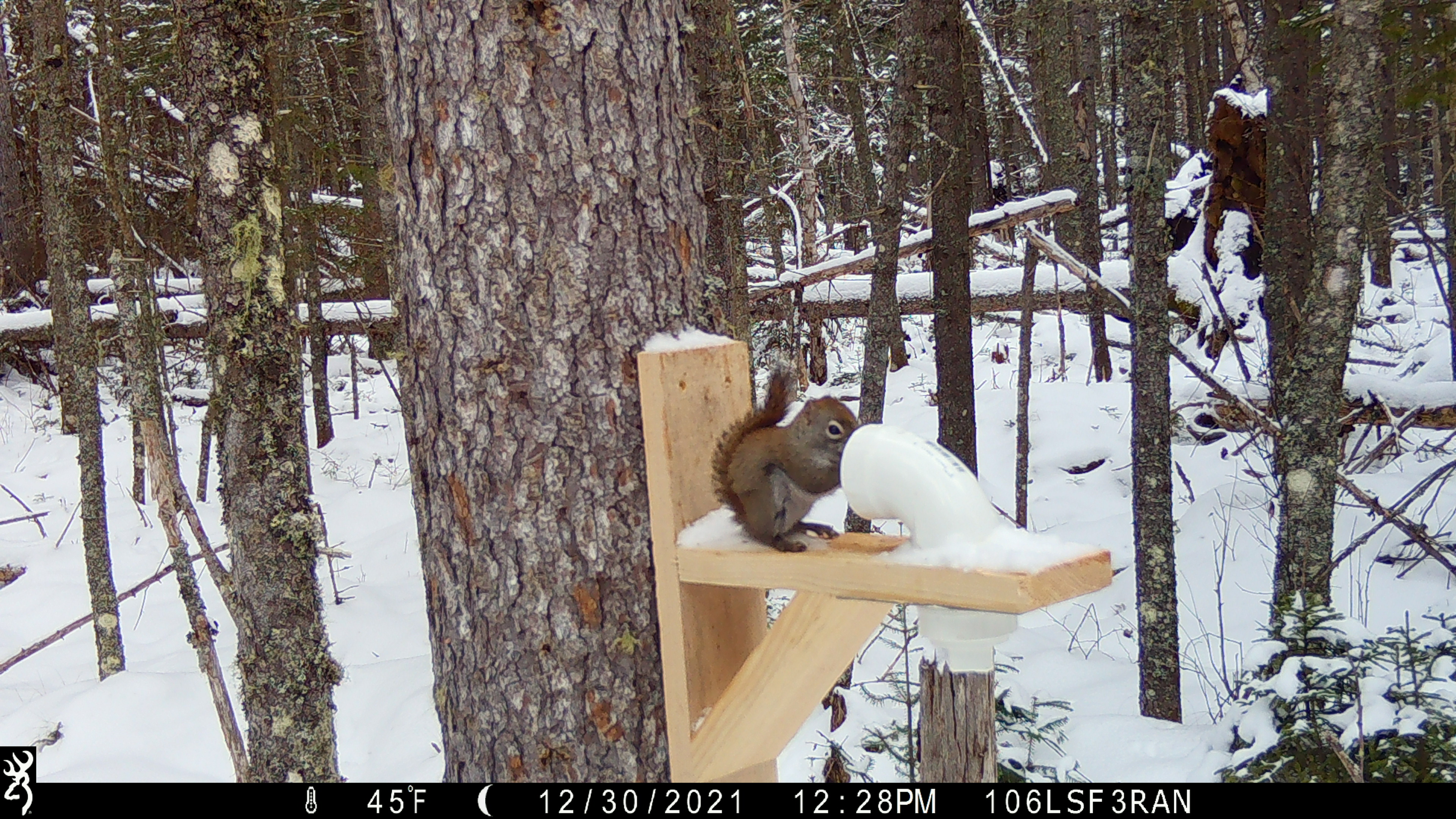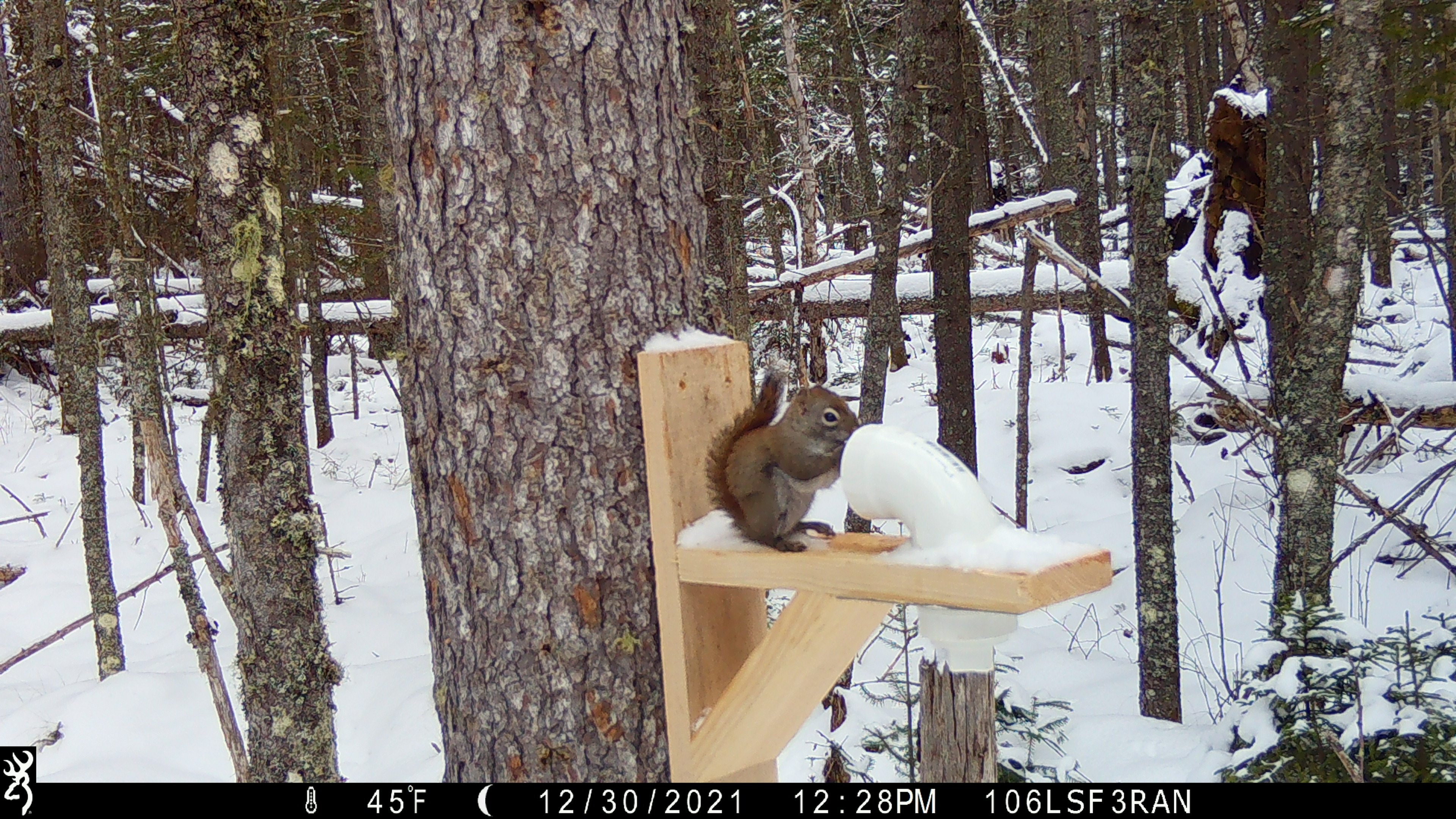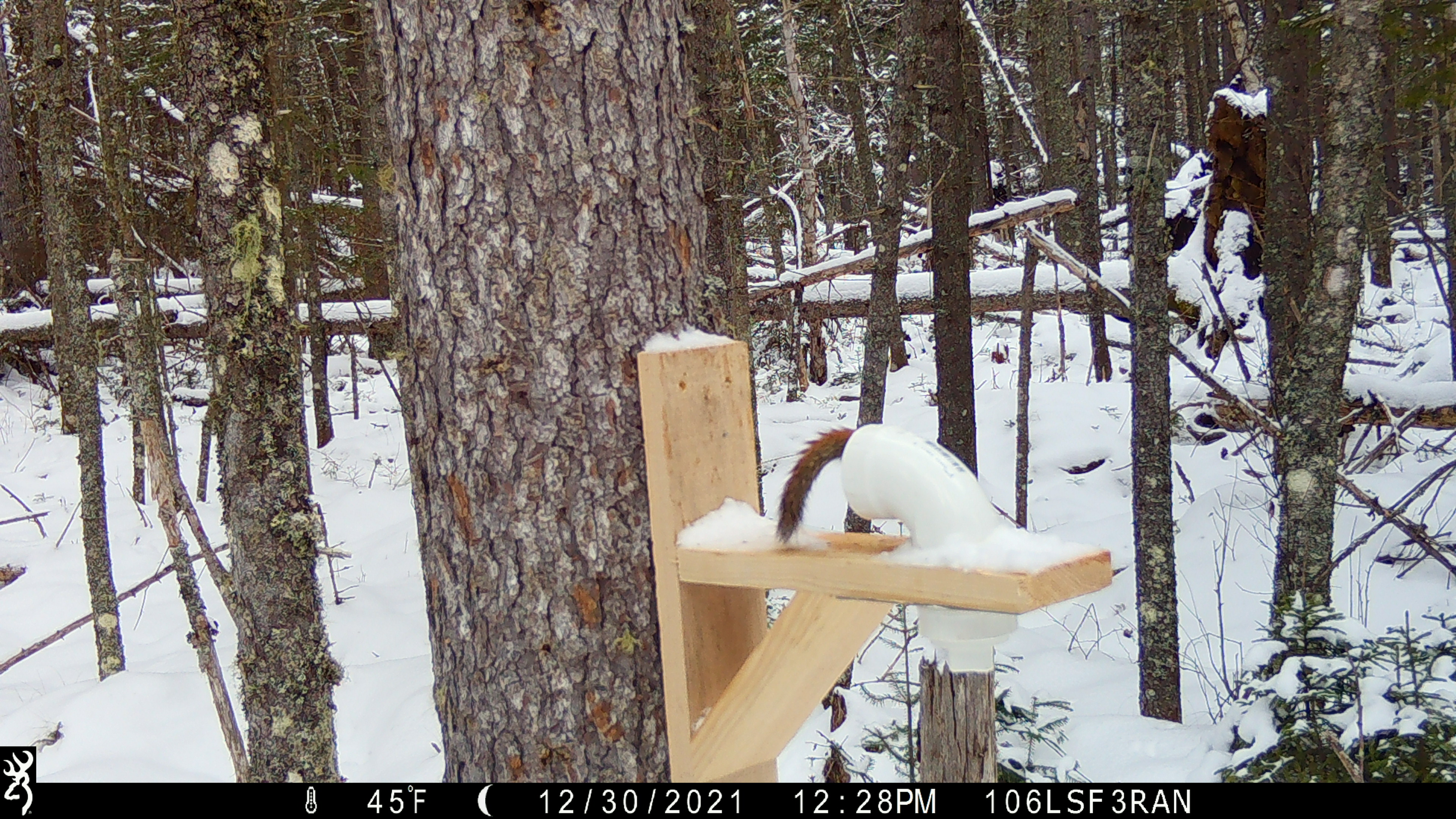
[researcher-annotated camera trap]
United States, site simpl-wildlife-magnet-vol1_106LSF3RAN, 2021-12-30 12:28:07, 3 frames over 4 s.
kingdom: Animalia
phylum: Chordata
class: Mammalia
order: Rodentia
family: Sciuridae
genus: Tamiasciurus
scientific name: Tamiasciurus hudsonicus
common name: red squirrel